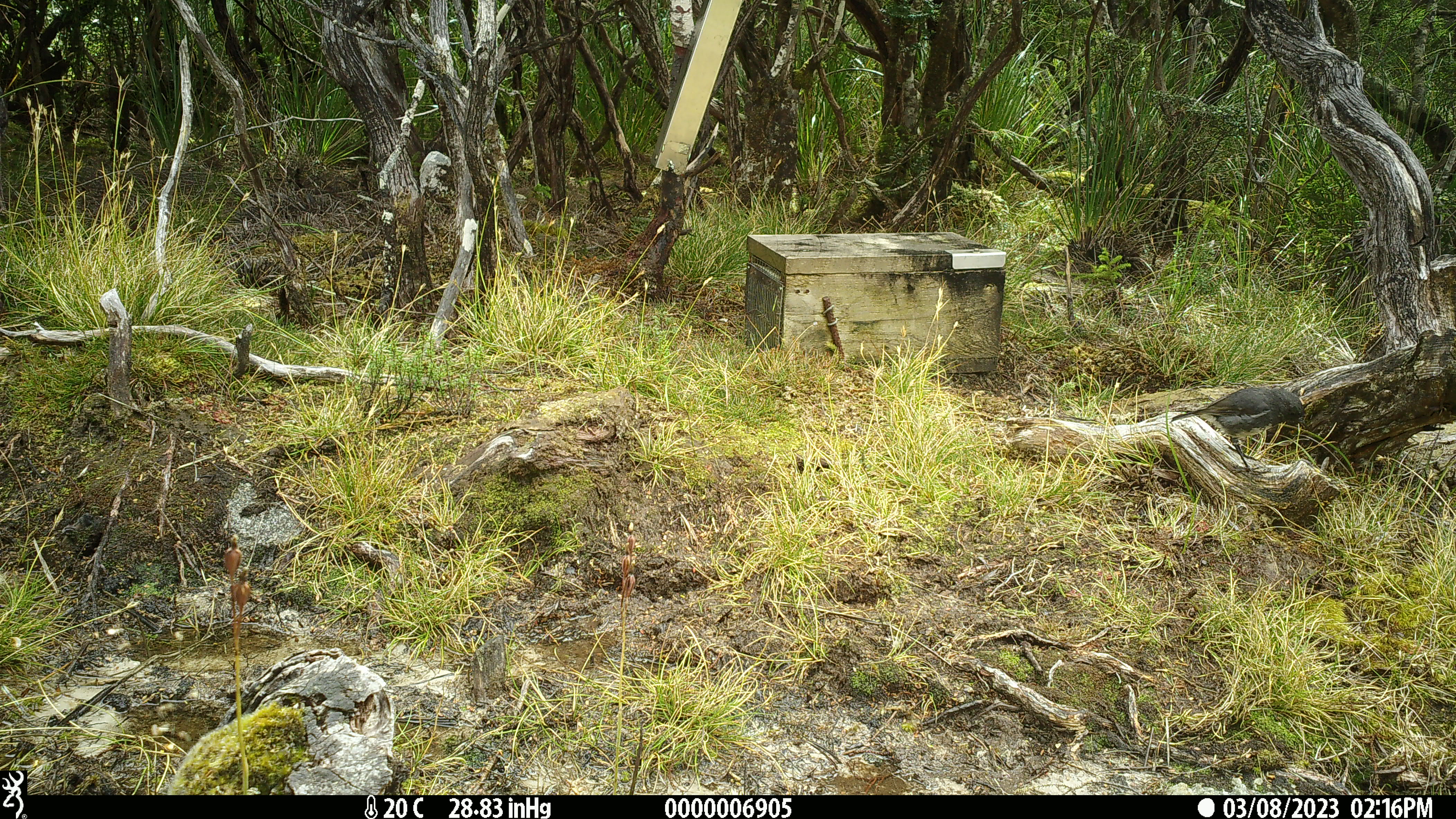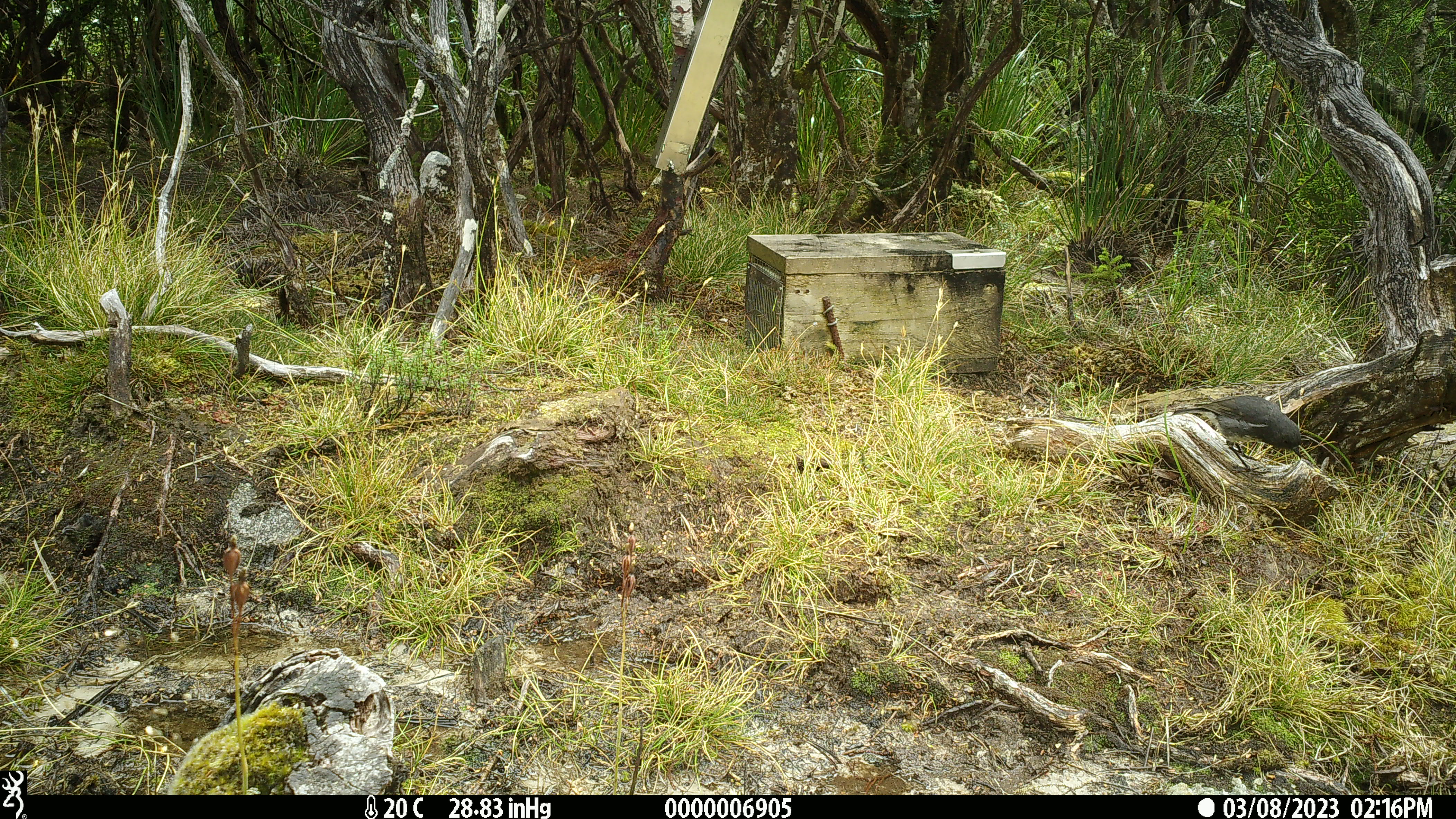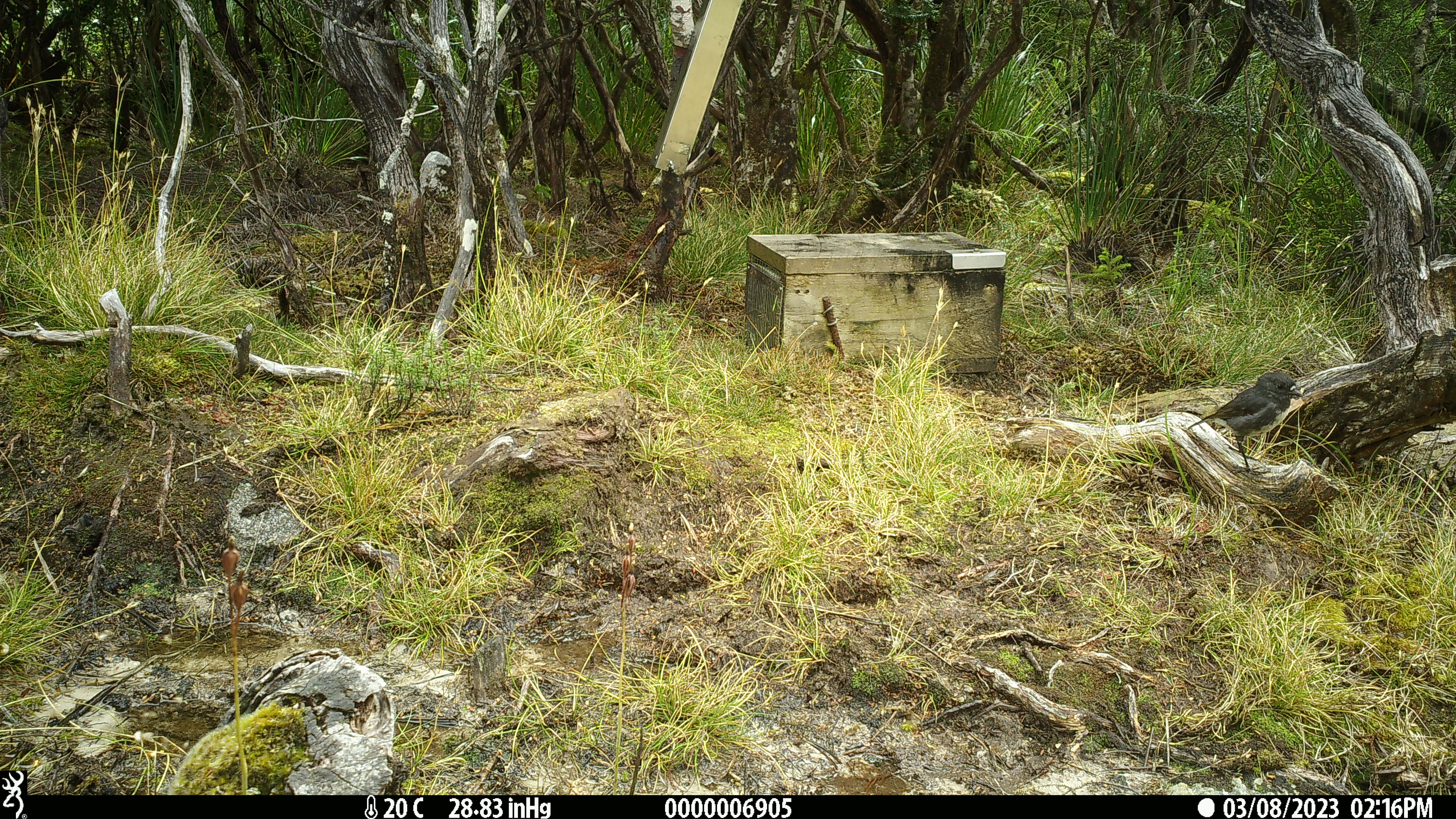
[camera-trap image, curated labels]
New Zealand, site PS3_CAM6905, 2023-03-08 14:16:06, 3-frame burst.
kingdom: Animalia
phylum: Chordata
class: Aves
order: Passeriformes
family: Petroicidae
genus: Petroica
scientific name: Petroica australis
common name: new zealand robin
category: robin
Robin (new zealand robin) (Petroica australis).